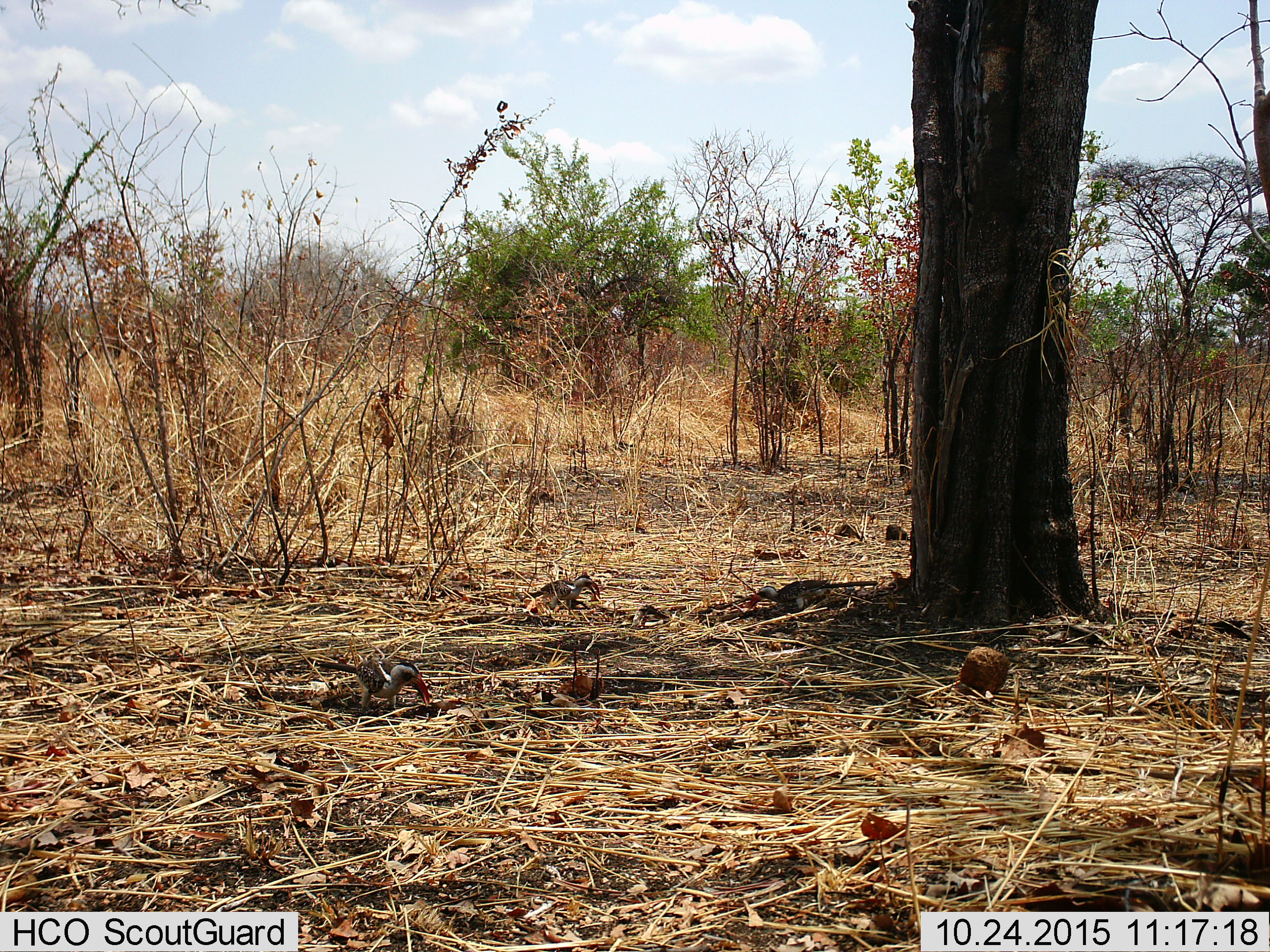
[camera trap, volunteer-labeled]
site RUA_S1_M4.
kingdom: Animalia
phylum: Chordata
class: Aves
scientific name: Aves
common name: bird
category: birdother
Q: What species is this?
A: Birdother (bird) (Aves).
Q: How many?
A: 3.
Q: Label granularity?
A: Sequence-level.